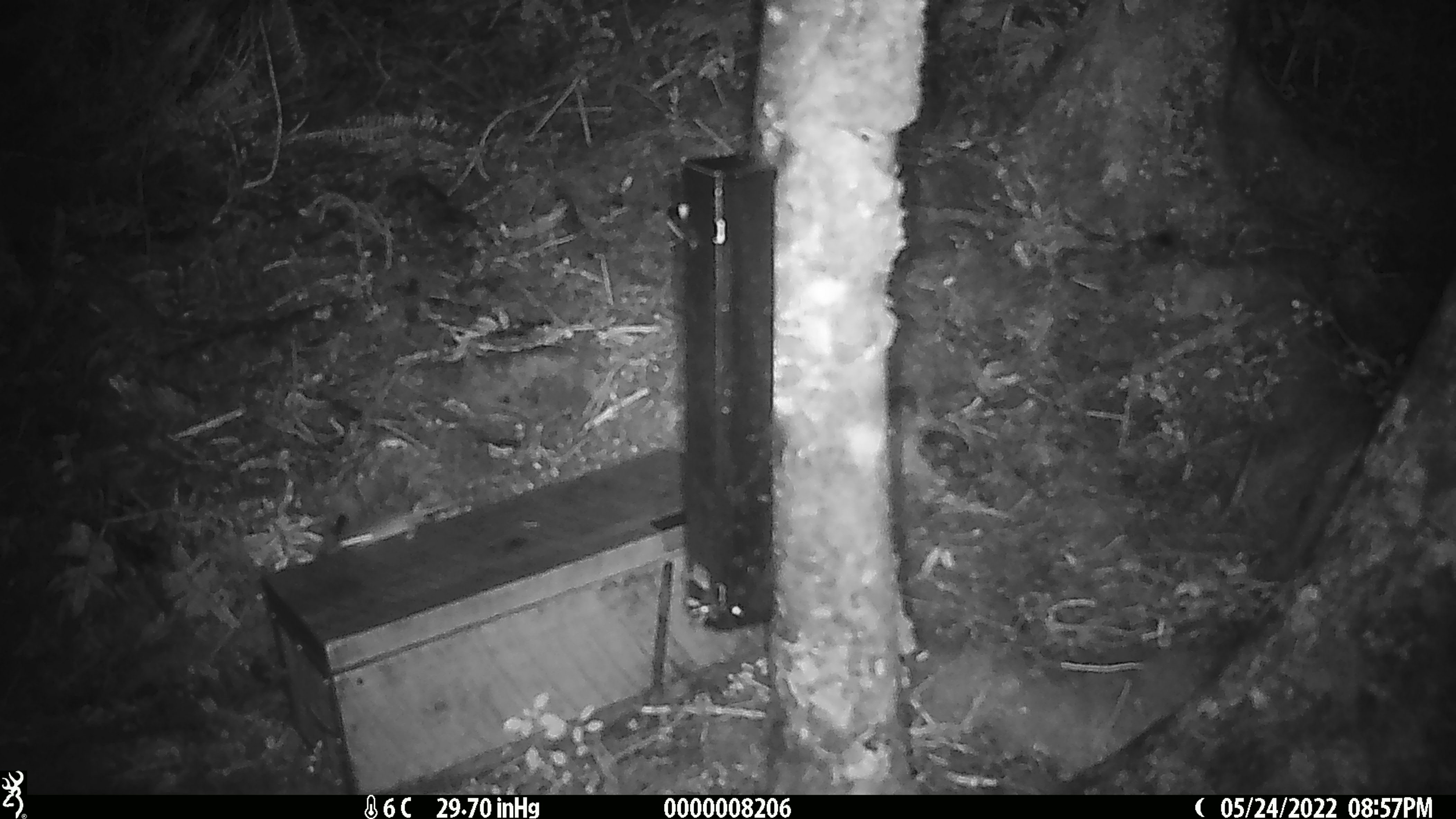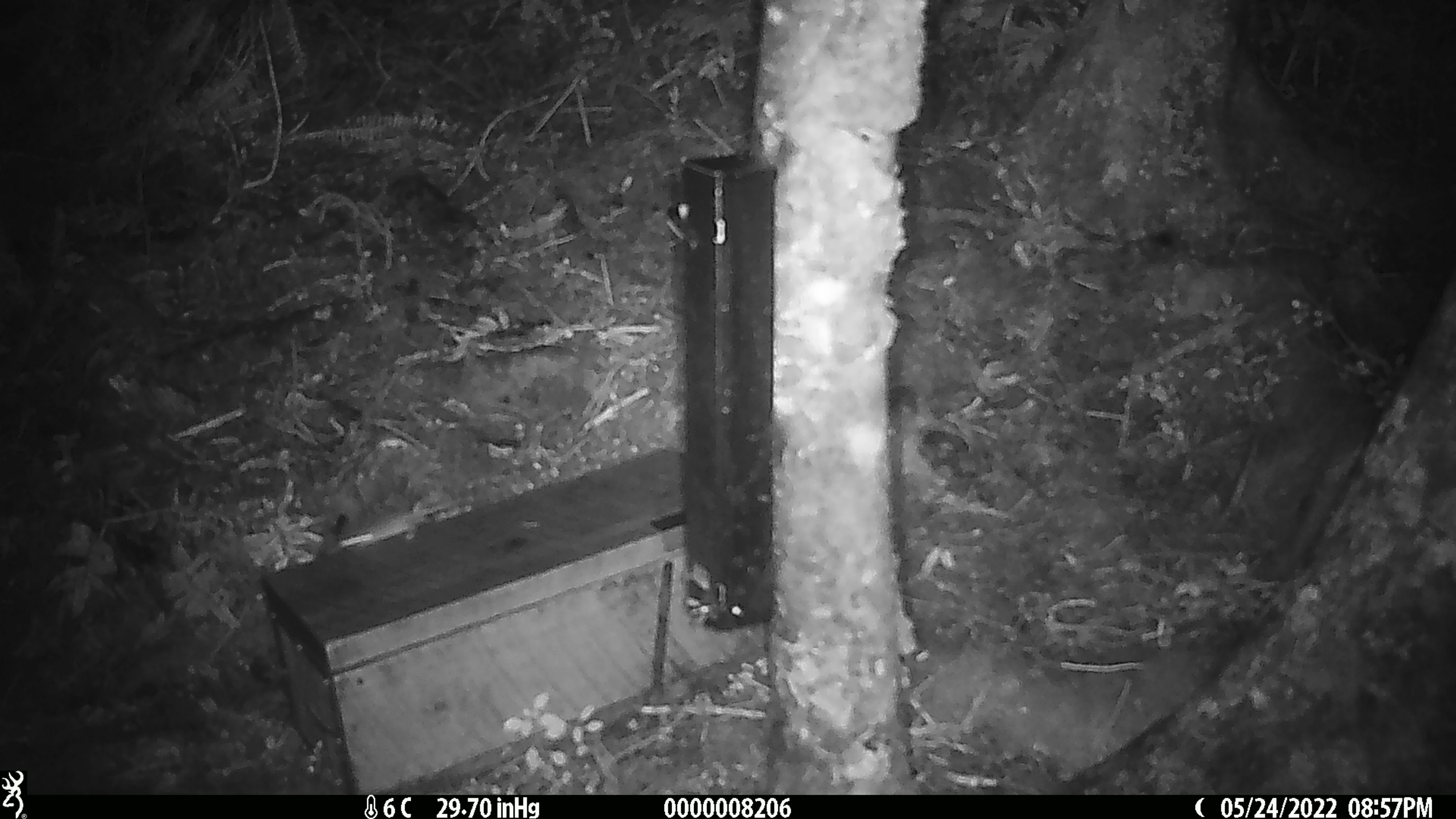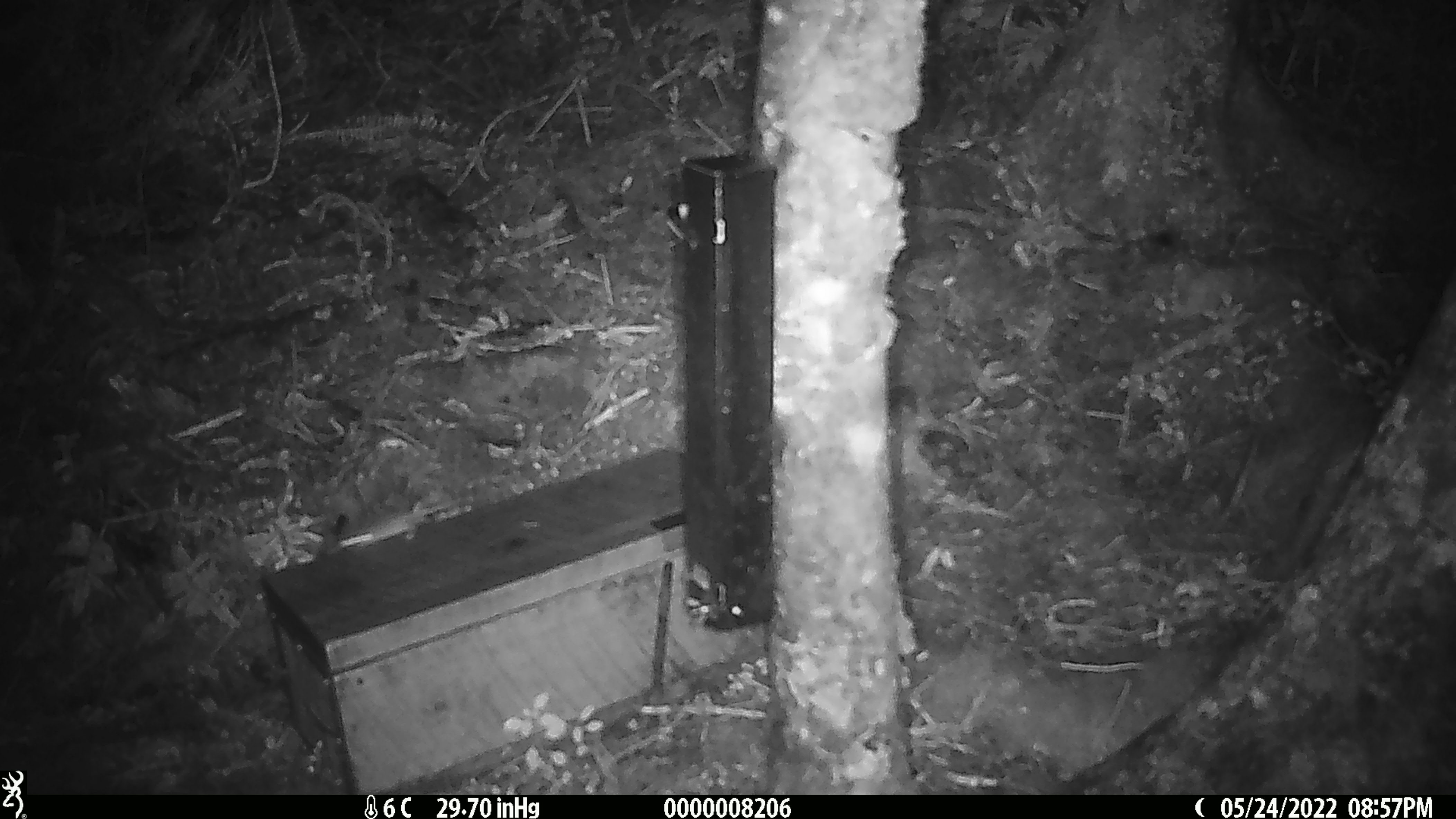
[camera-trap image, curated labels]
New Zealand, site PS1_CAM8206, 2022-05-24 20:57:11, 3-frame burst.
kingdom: Animalia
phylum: Chordata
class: Mammalia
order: Rodentia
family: Muridae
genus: Mus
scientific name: Mus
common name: mouse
Mouse (Mus).